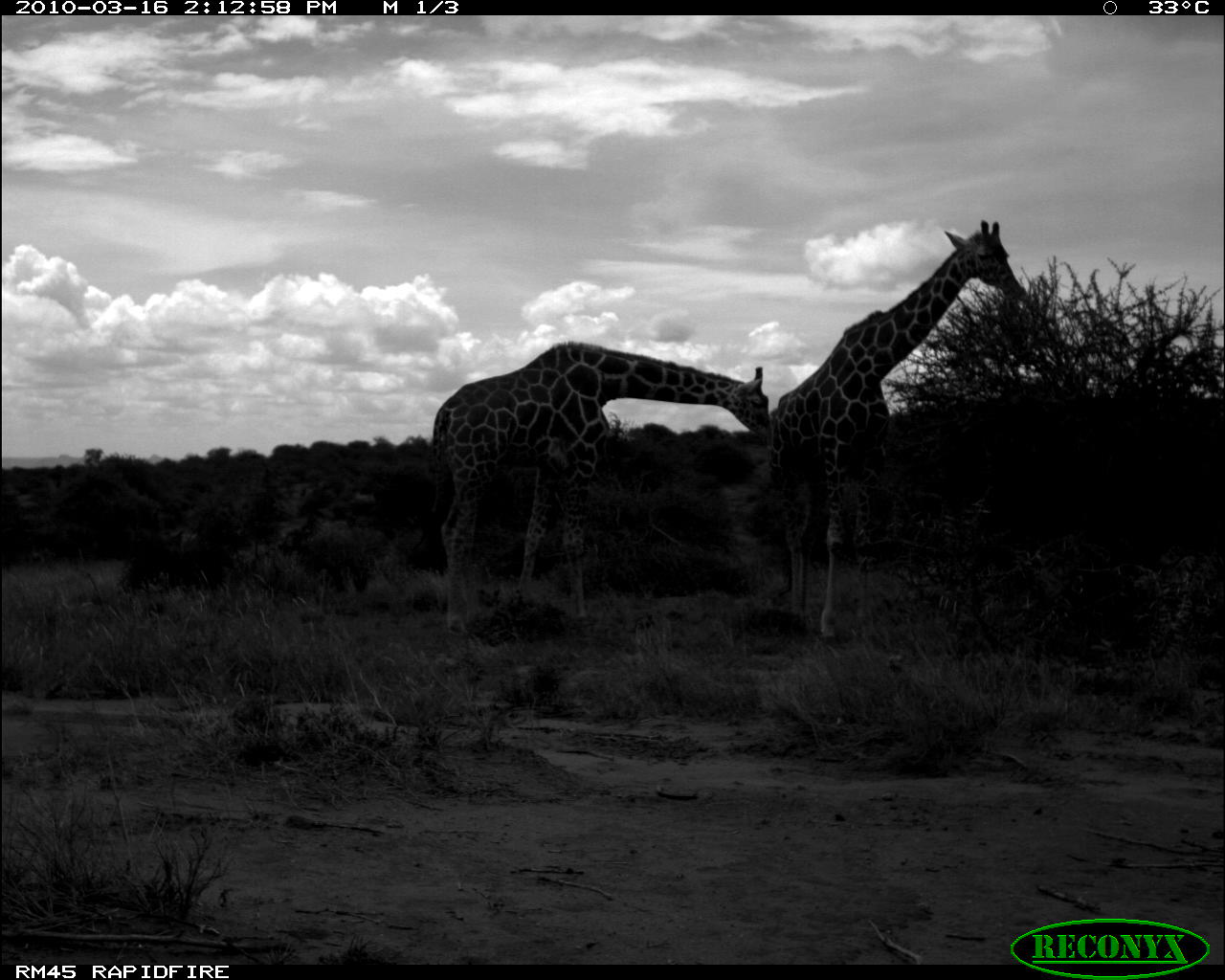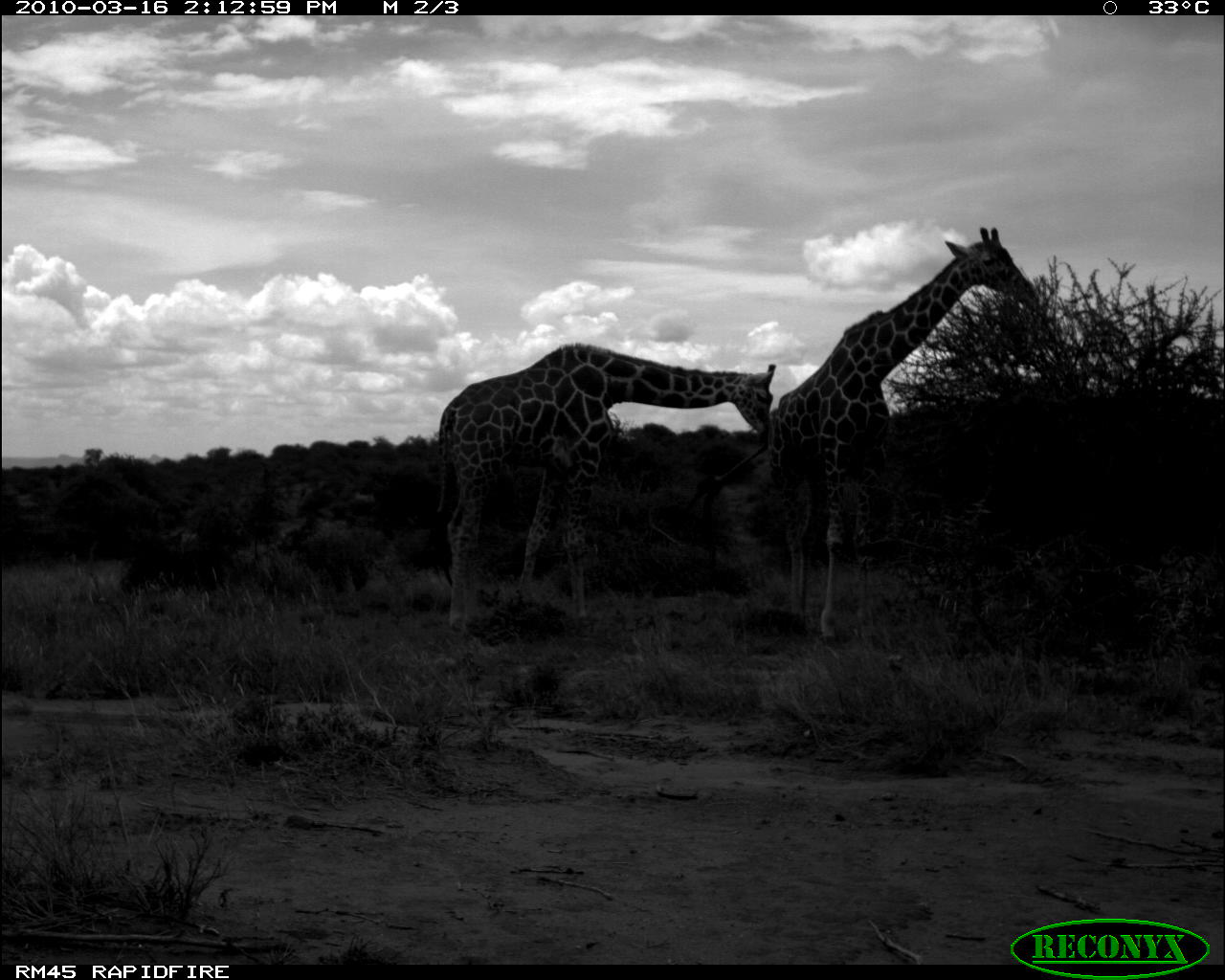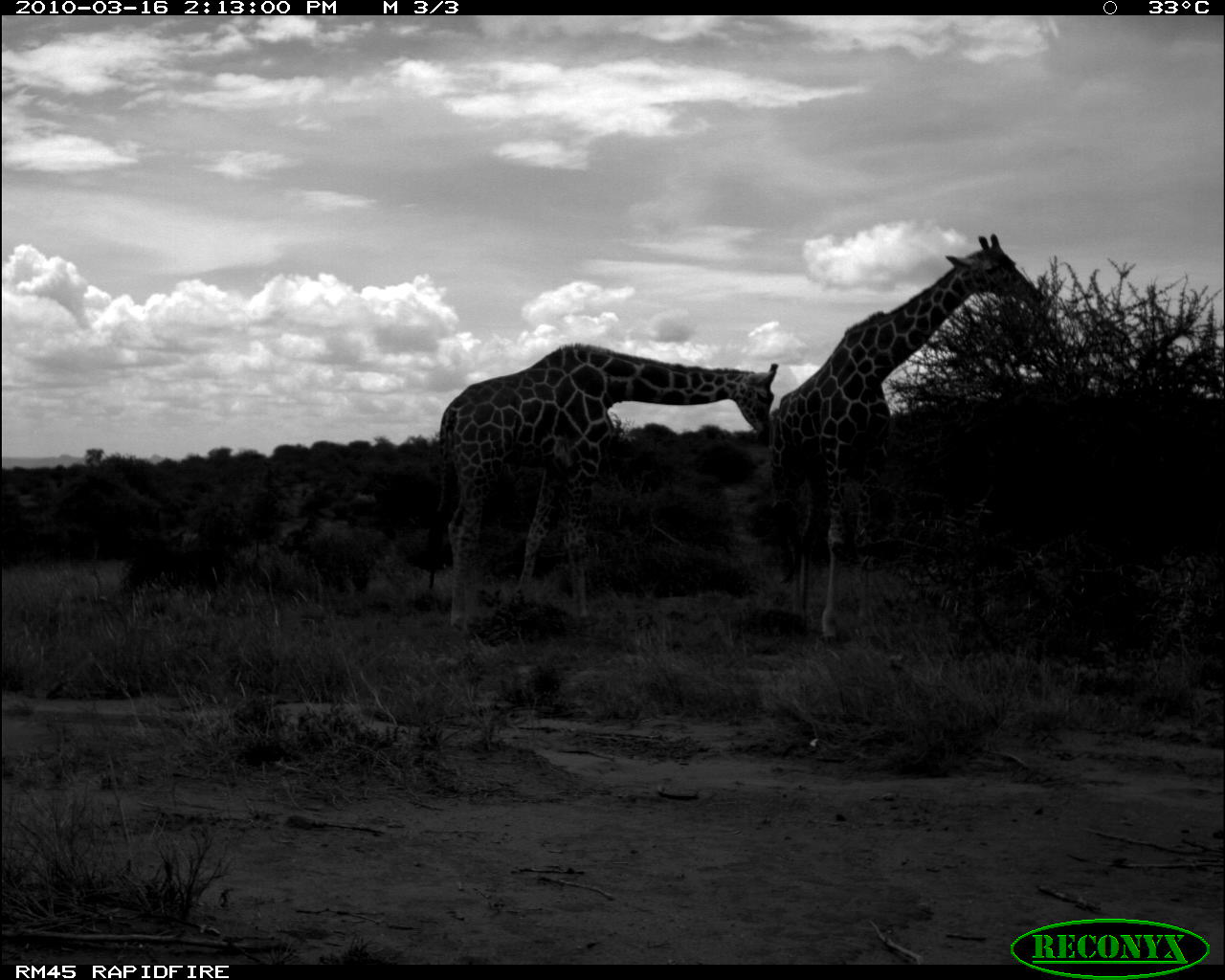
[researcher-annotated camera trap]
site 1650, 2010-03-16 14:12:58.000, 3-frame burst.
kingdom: Animalia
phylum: Chordata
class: Mammalia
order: Artiodactyla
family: Giraffidae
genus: Giraffa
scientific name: Giraffa camelopardalis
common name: giraffe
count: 2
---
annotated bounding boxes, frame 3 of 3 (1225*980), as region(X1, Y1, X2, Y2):
giraffa camelopardalis: region(764, 234, 1044, 650); region(424, 343, 780, 638)